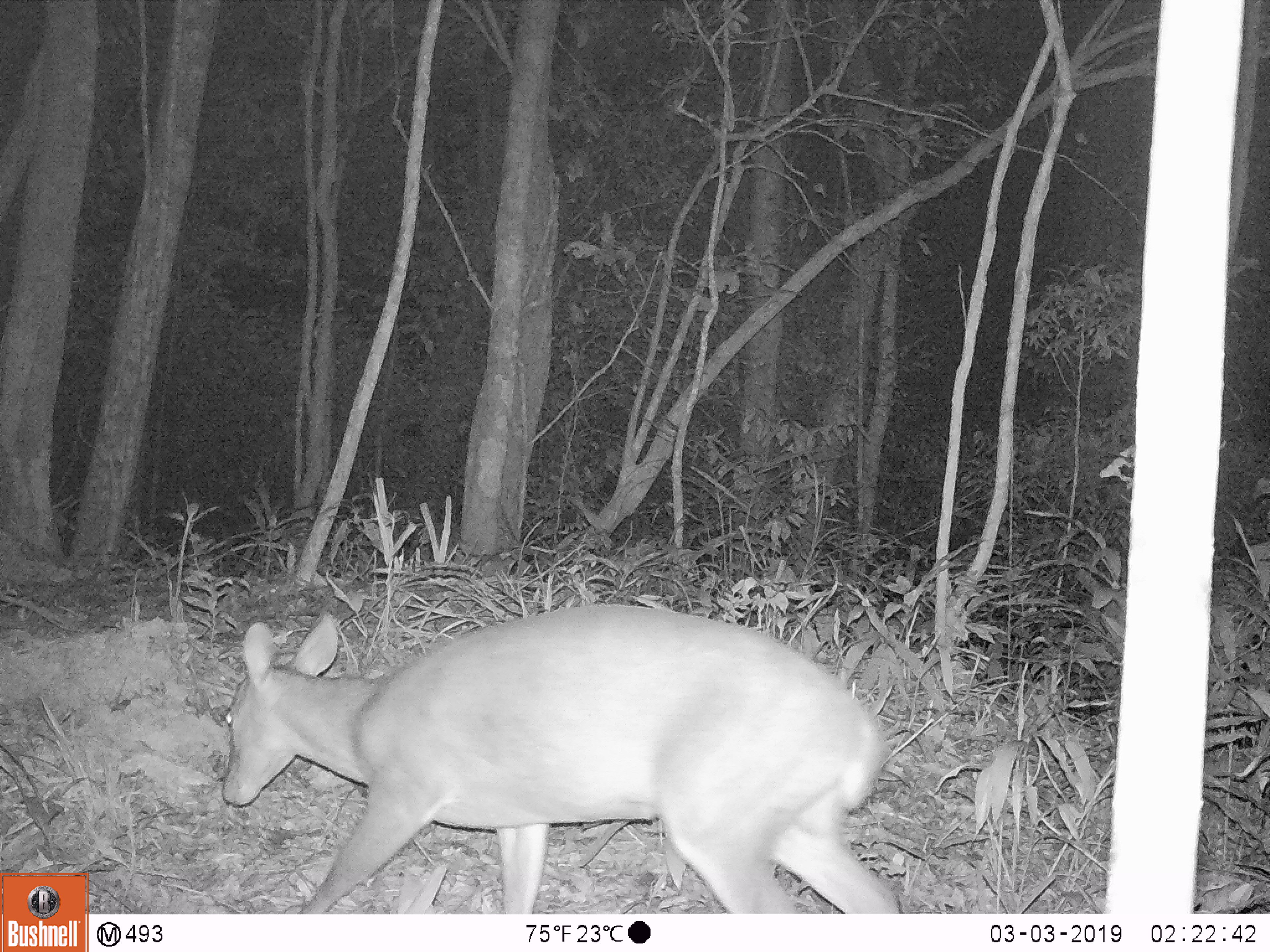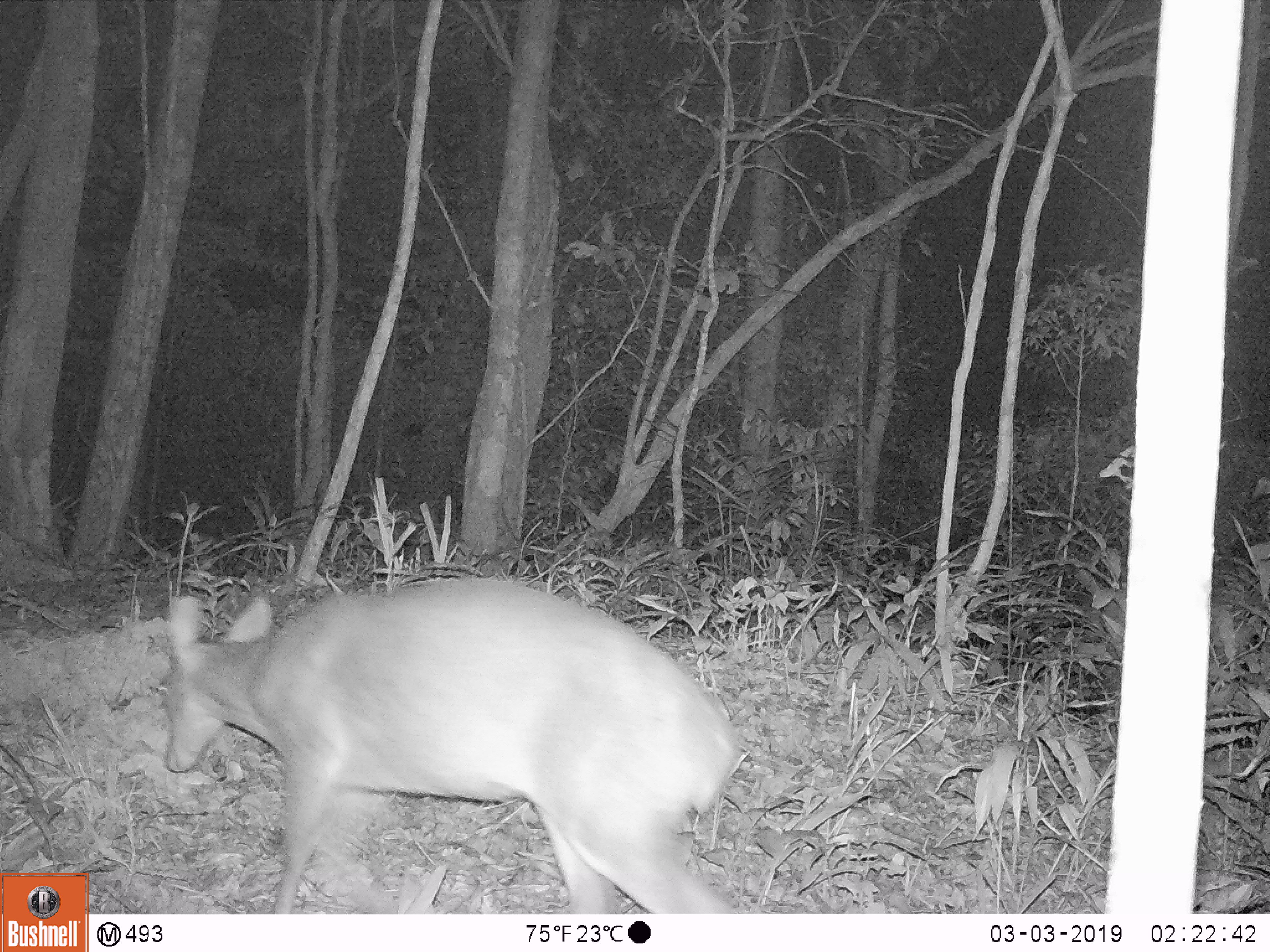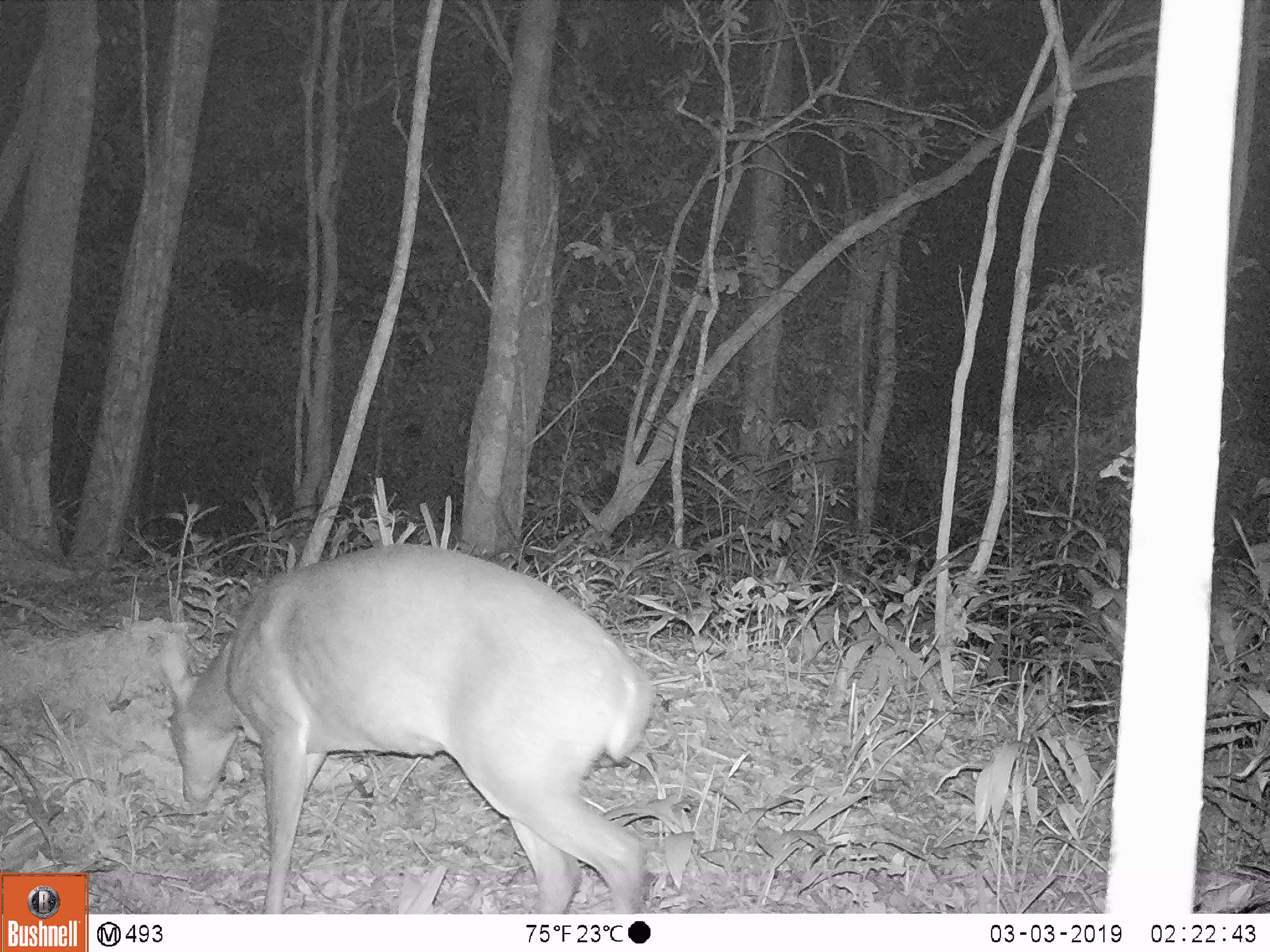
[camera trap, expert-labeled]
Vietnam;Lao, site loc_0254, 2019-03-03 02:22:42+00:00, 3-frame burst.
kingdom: Animalia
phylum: Chordata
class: Mammalia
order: Artiodactyla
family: Cervidae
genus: Muntiacus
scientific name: Muntiacus vuquangensis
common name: large-antlered muntjac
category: large antlered muntjac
Large antlered muntjac (large-antlered muntjac) (Muntiacus vuquangensis). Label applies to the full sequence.